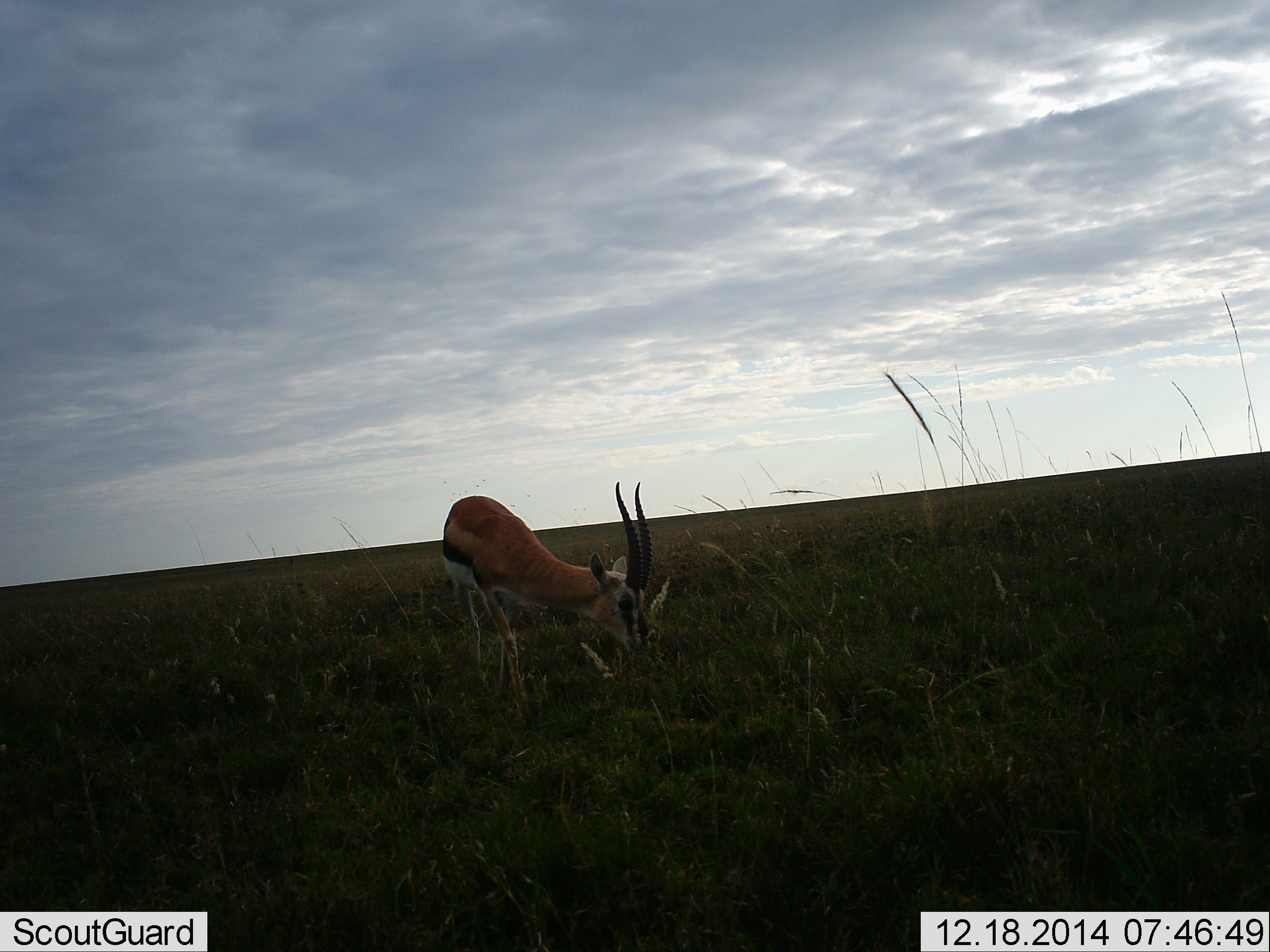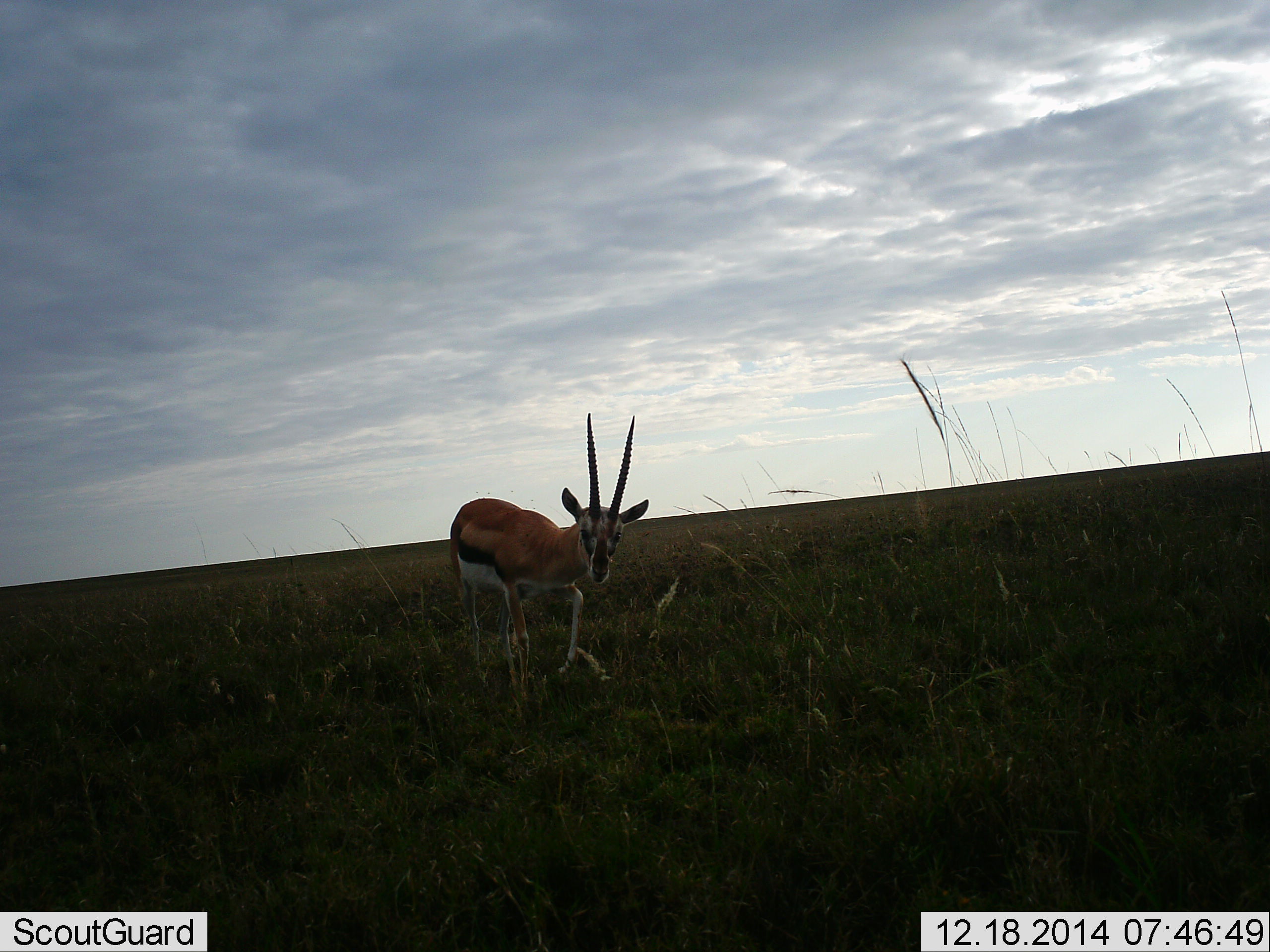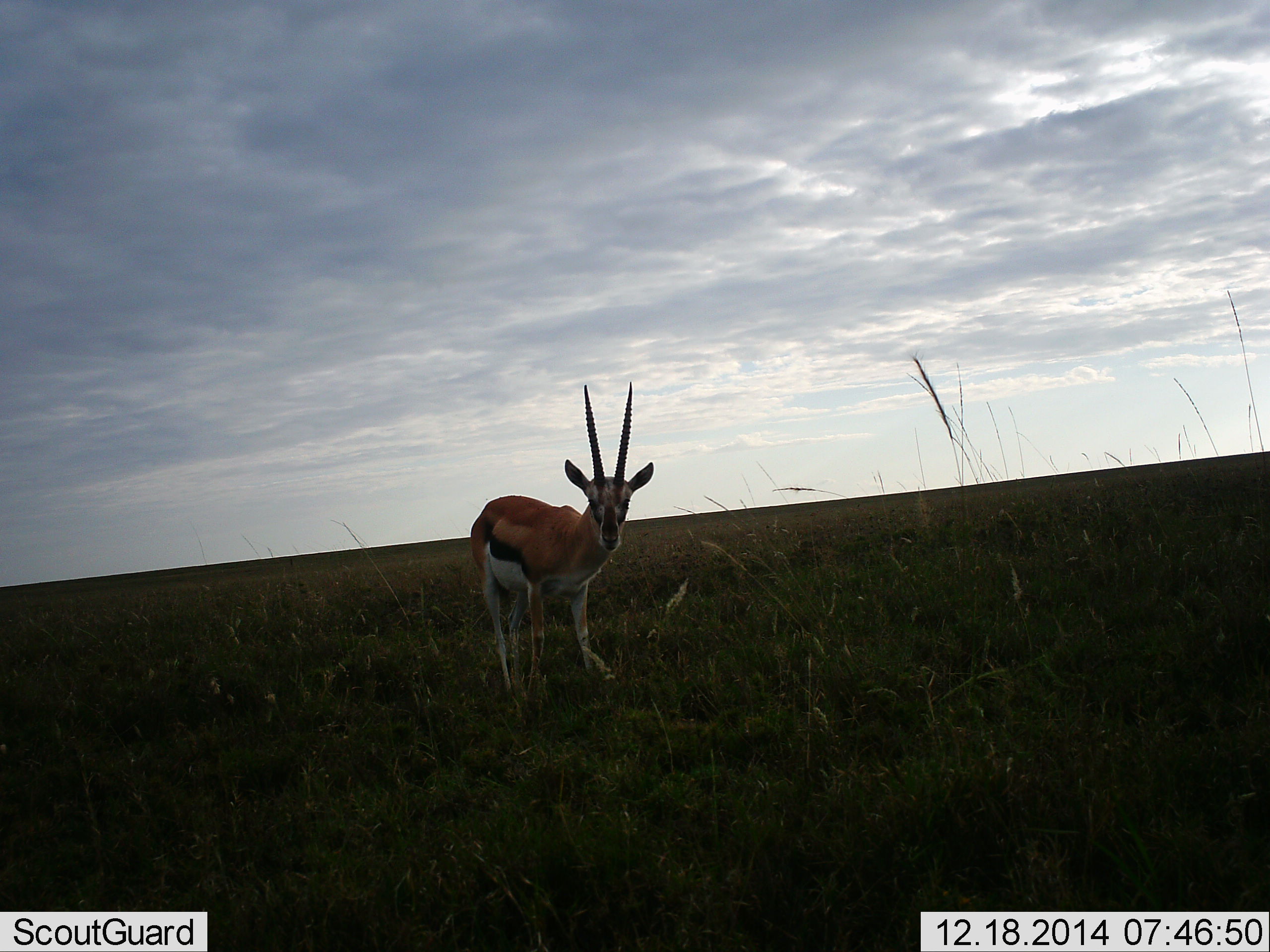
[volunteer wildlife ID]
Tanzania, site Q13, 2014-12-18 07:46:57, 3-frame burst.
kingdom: Animalia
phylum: Chordata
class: Mammalia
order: Artiodactyla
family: Bovidae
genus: Eudorcas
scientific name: Eudorcas thomsonii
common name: thomson's gazelle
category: gazellethomsons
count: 1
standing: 50%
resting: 0%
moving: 30%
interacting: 0%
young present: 10%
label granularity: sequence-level